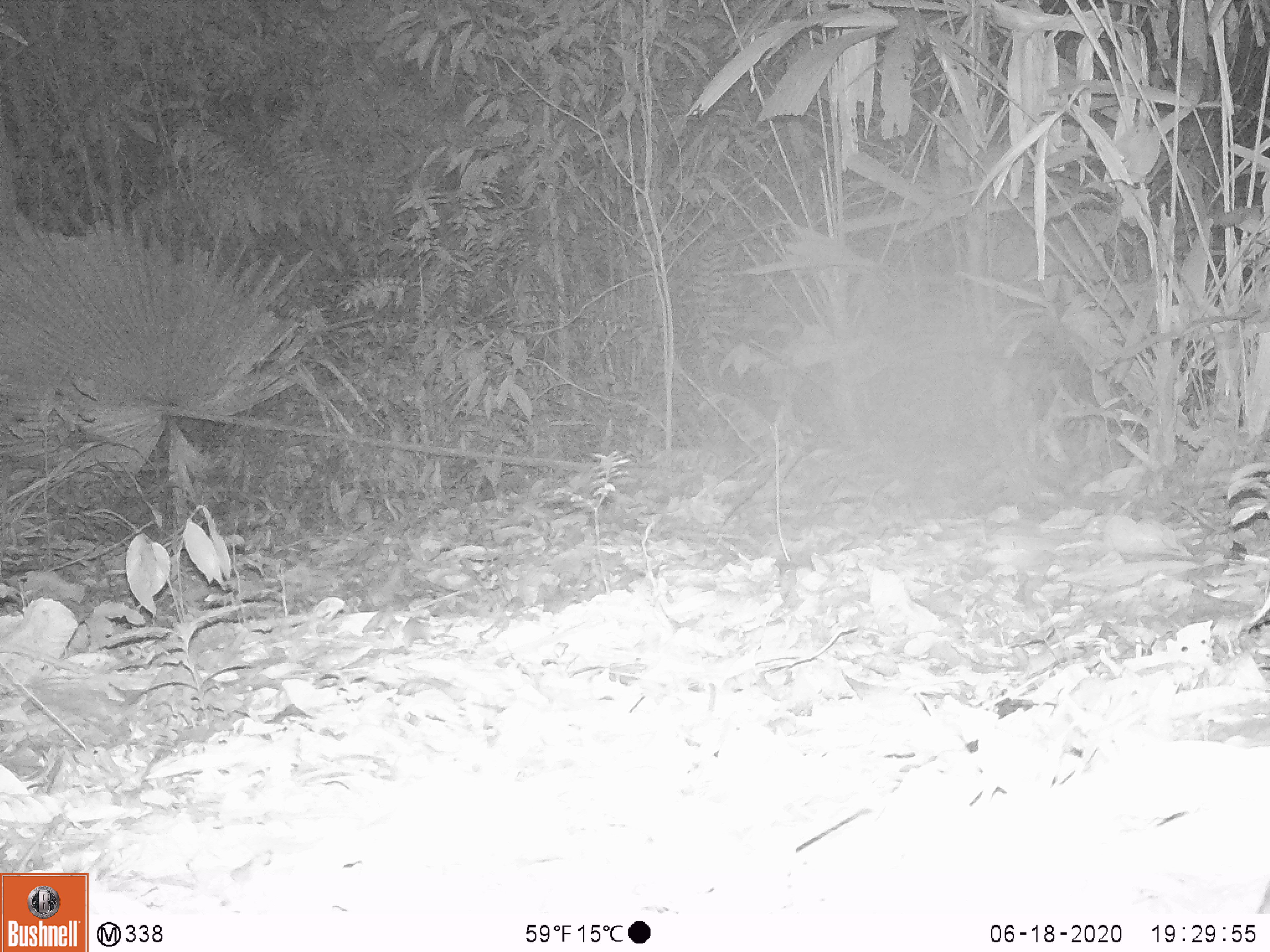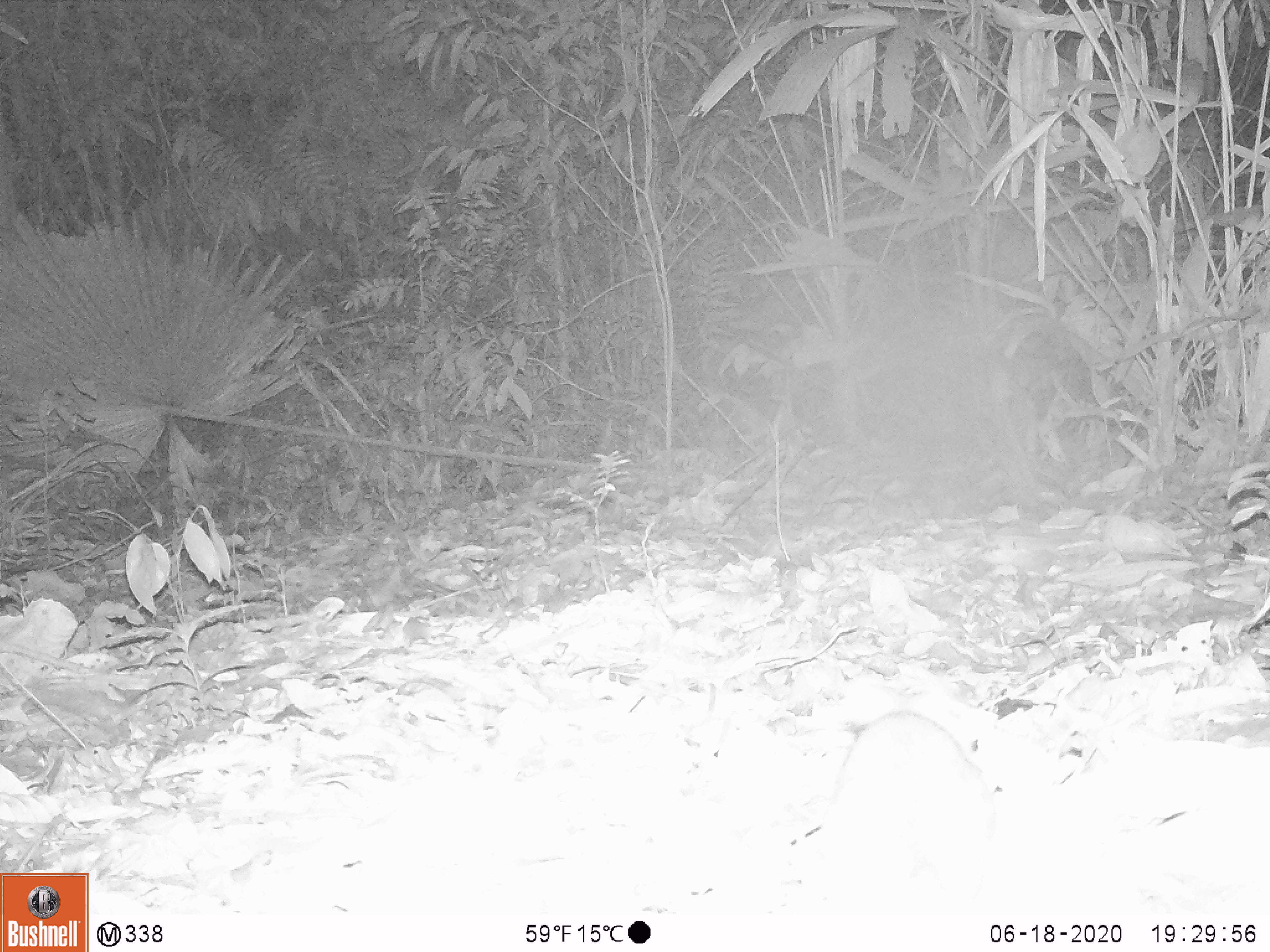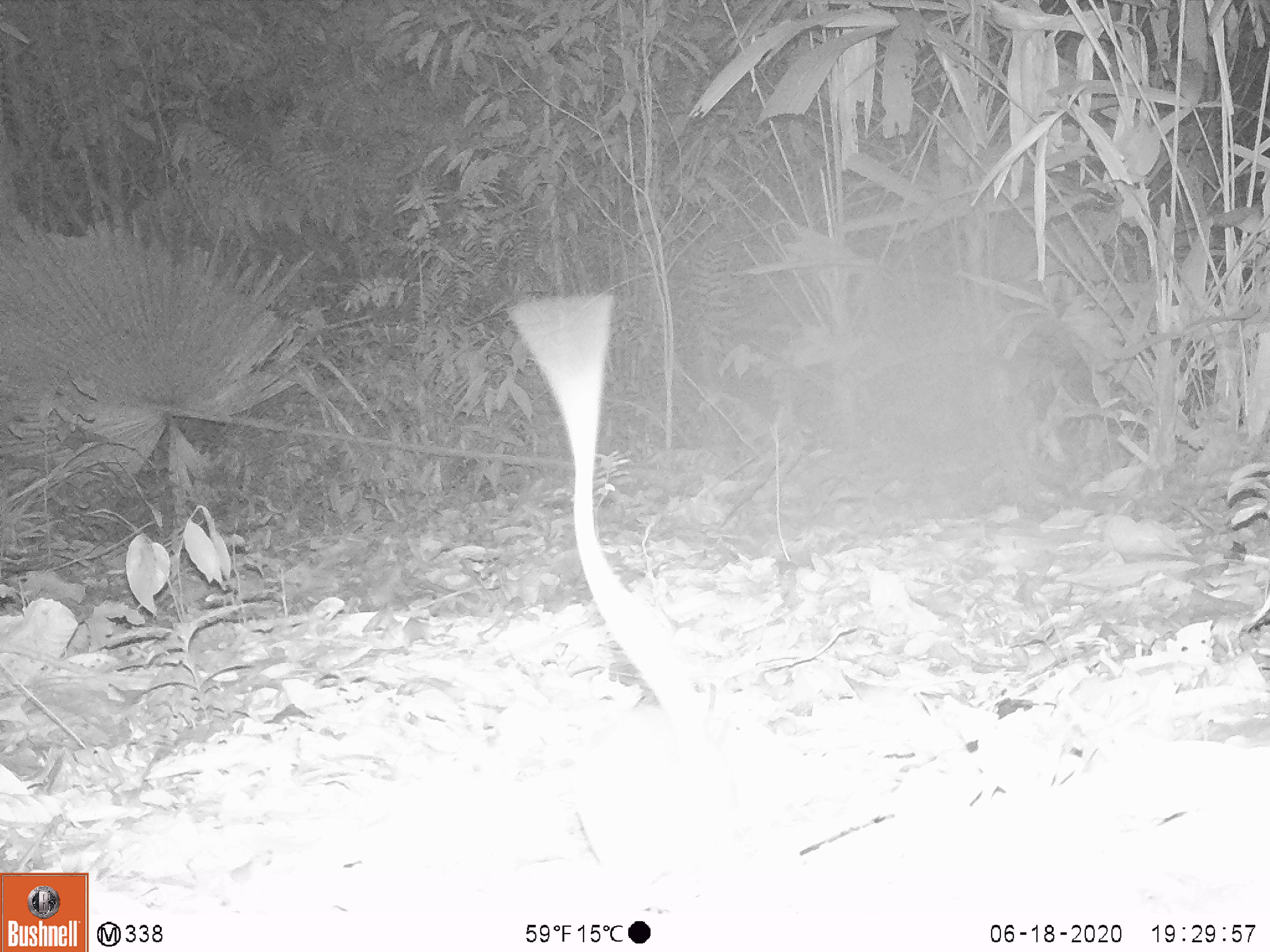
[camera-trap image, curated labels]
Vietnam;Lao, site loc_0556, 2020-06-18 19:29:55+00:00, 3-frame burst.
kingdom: Animalia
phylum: Chordata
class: Mammalia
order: Rodentia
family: Muridae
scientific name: Muridae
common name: old-world mice and rats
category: unidentified murid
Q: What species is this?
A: Unidentified murid (old-world mice and rats) (Muridae).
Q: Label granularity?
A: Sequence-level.